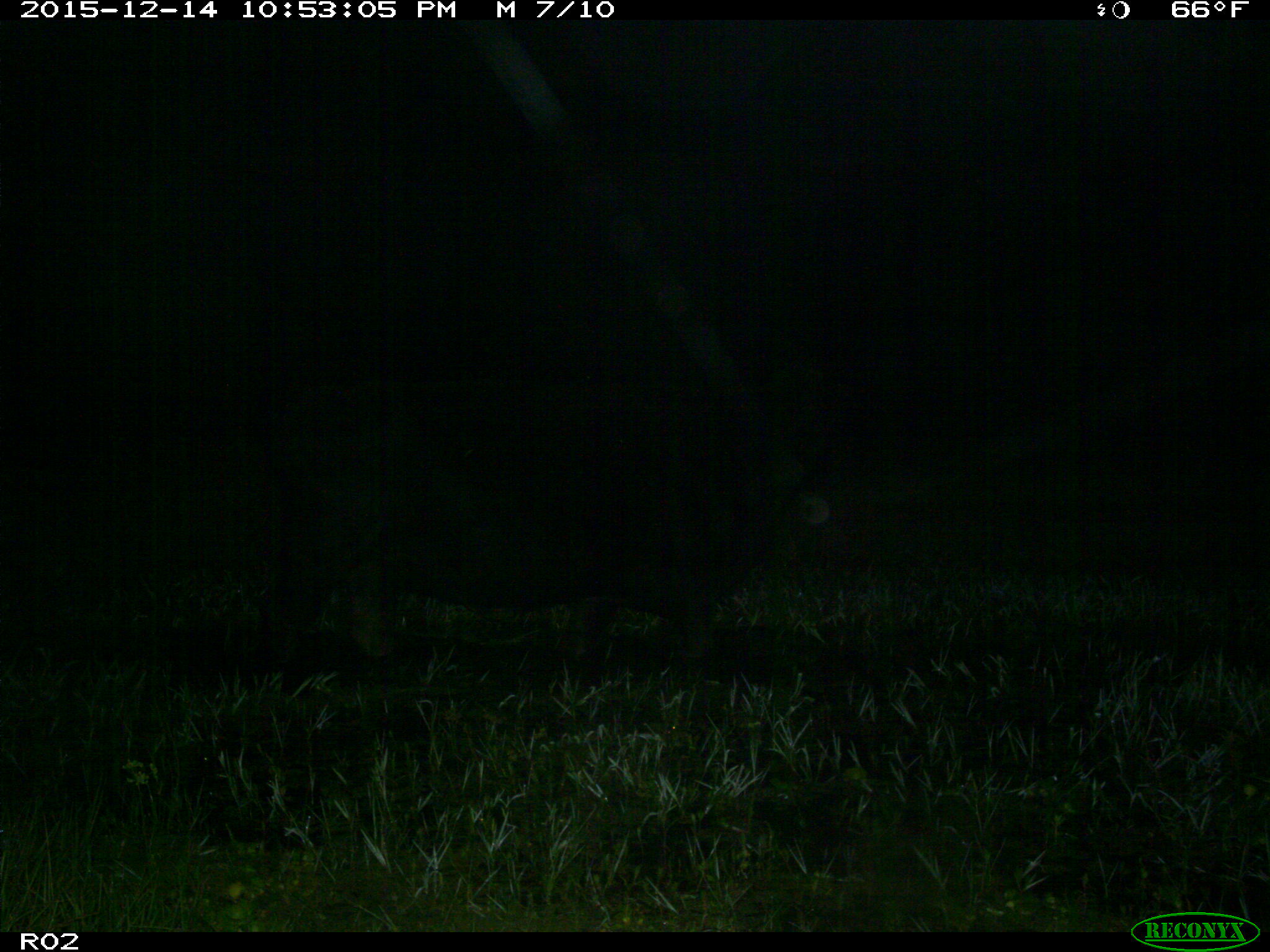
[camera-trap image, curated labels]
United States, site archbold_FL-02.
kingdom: Animalia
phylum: Chordata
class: Mammalia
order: Artiodactyla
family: Bovidae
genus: Bos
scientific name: Bos taurus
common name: domestic cow